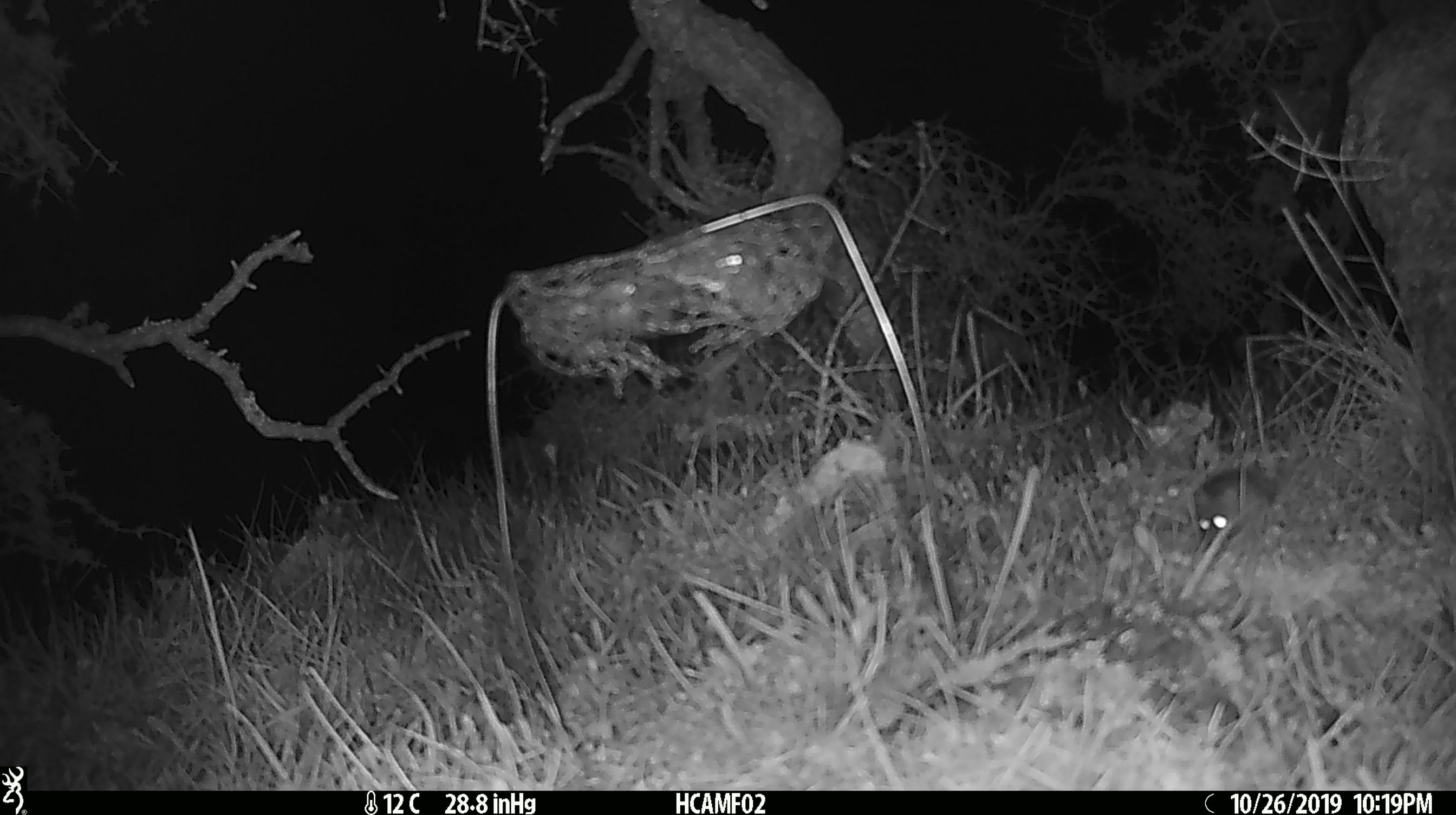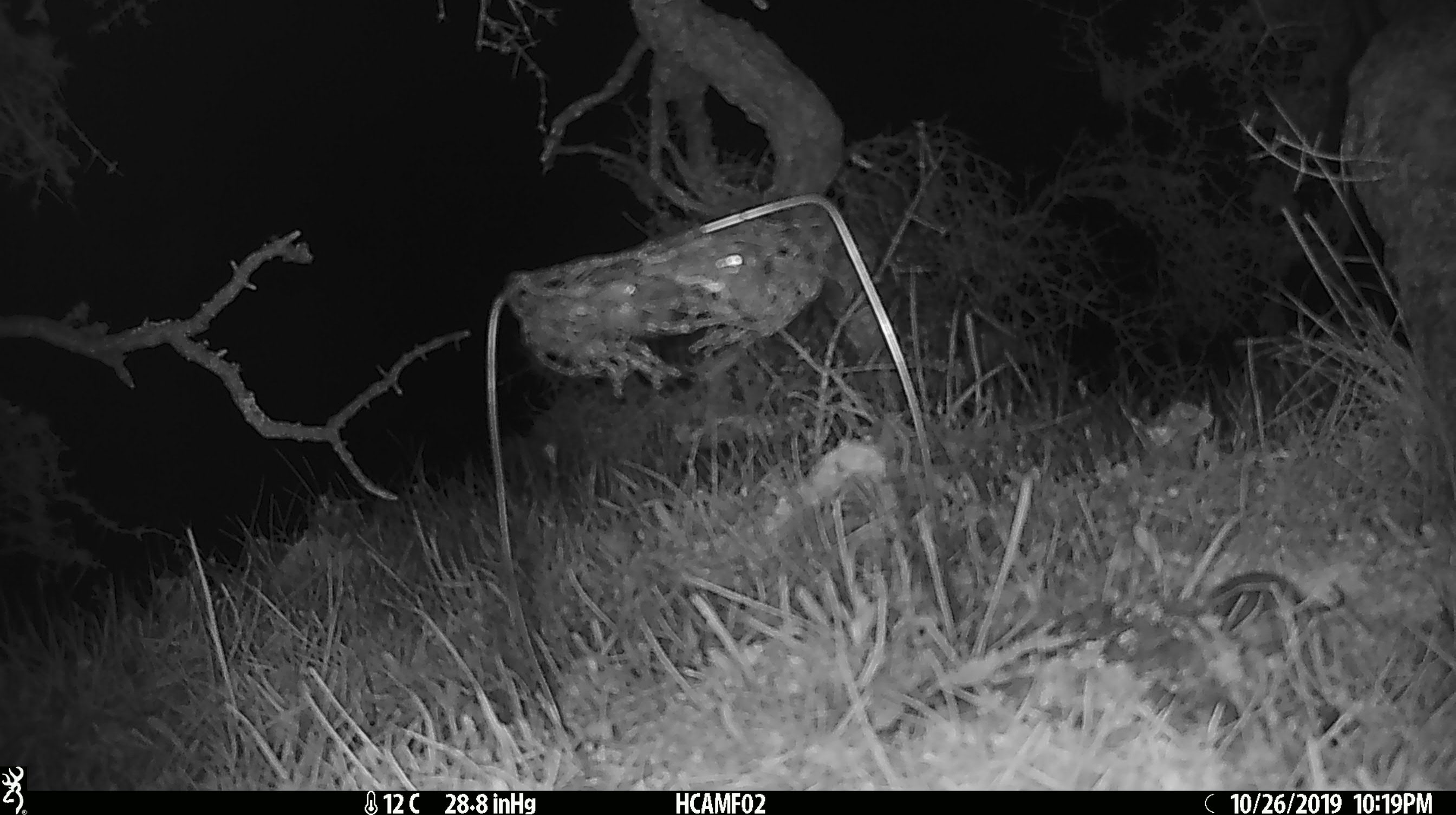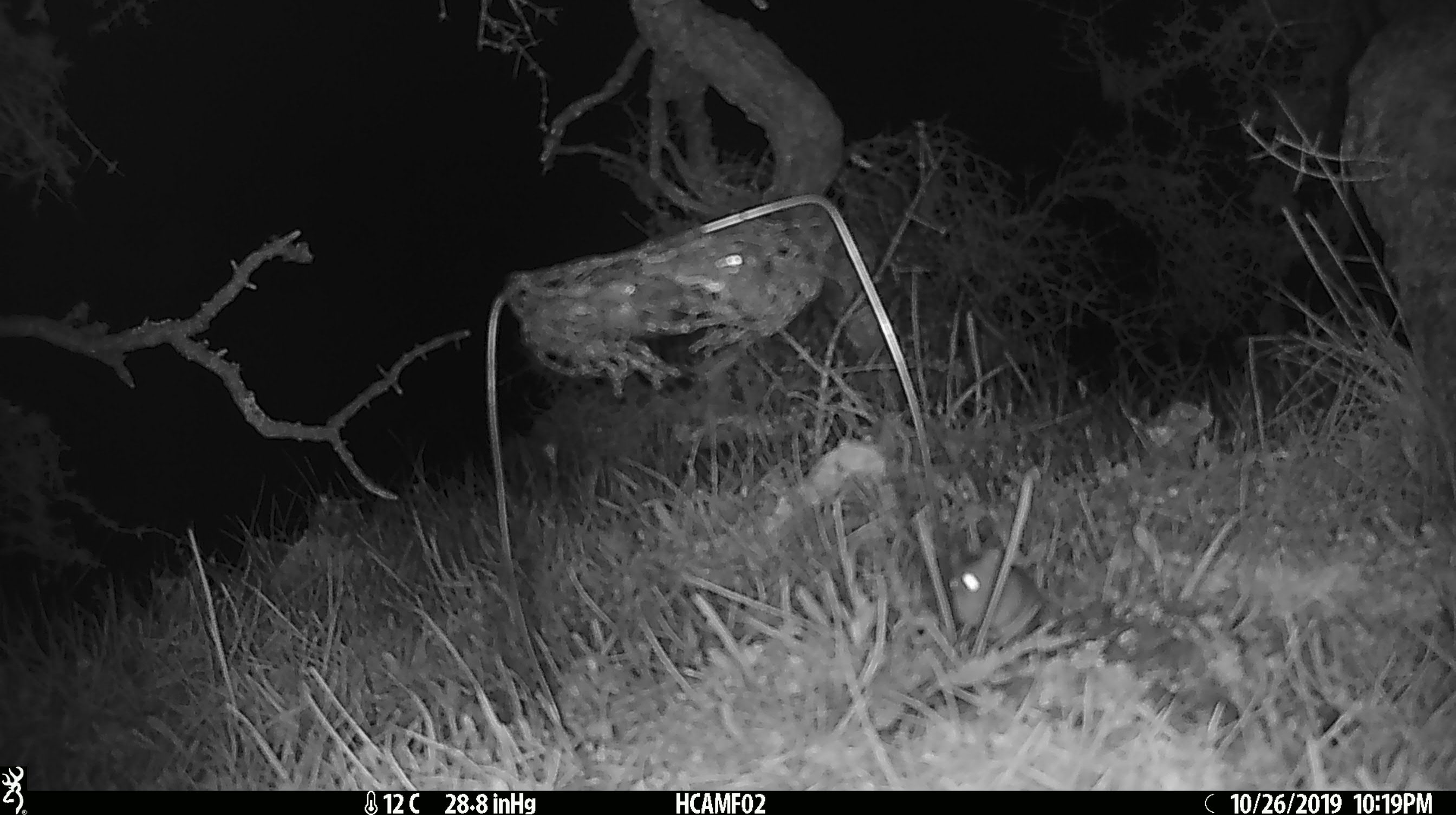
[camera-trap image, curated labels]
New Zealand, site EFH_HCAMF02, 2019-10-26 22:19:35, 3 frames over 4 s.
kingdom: Animalia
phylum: Chordata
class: Mammalia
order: Rodentia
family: Muridae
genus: Mus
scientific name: Mus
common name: mouse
Mouse (Mus).